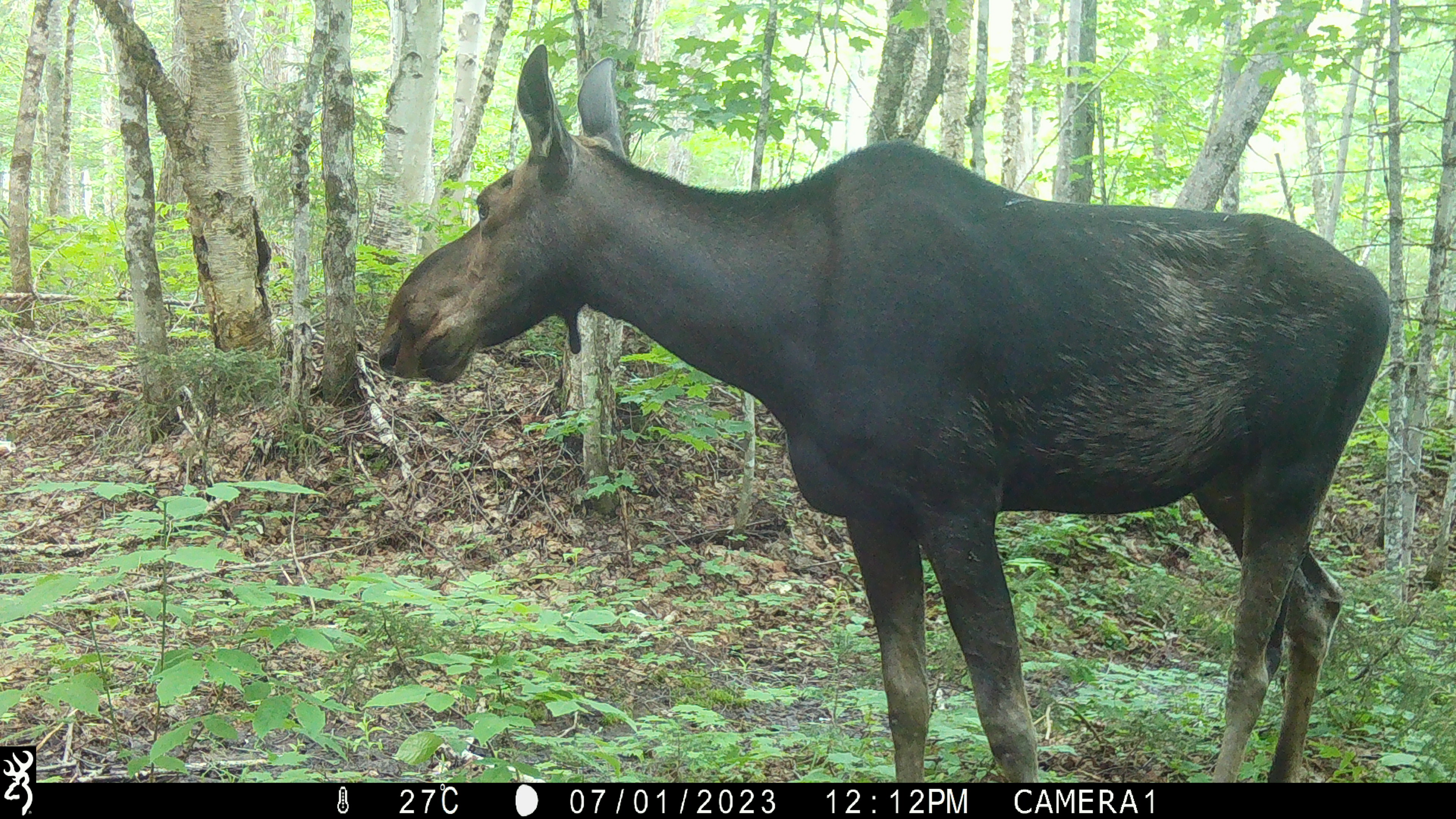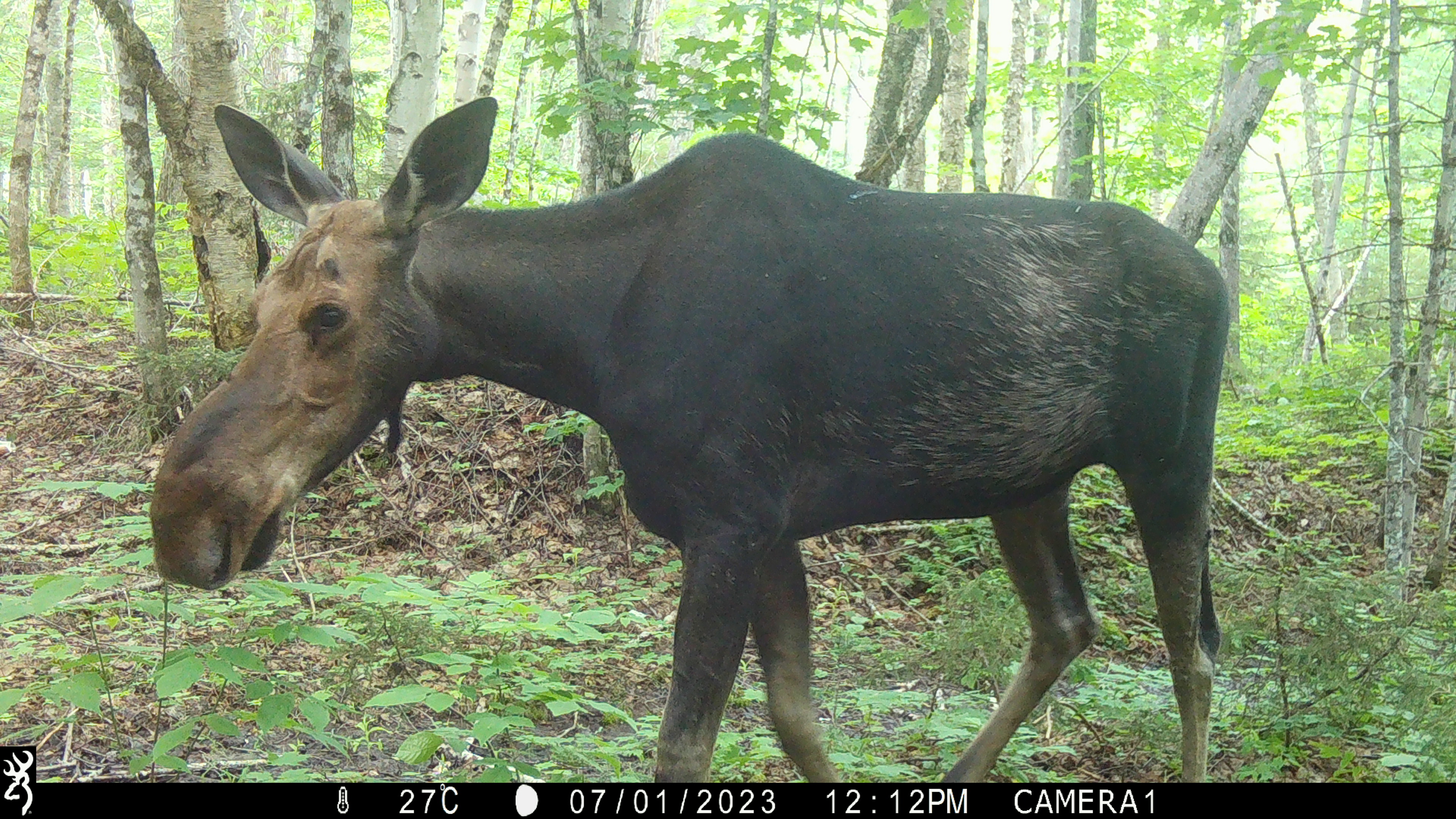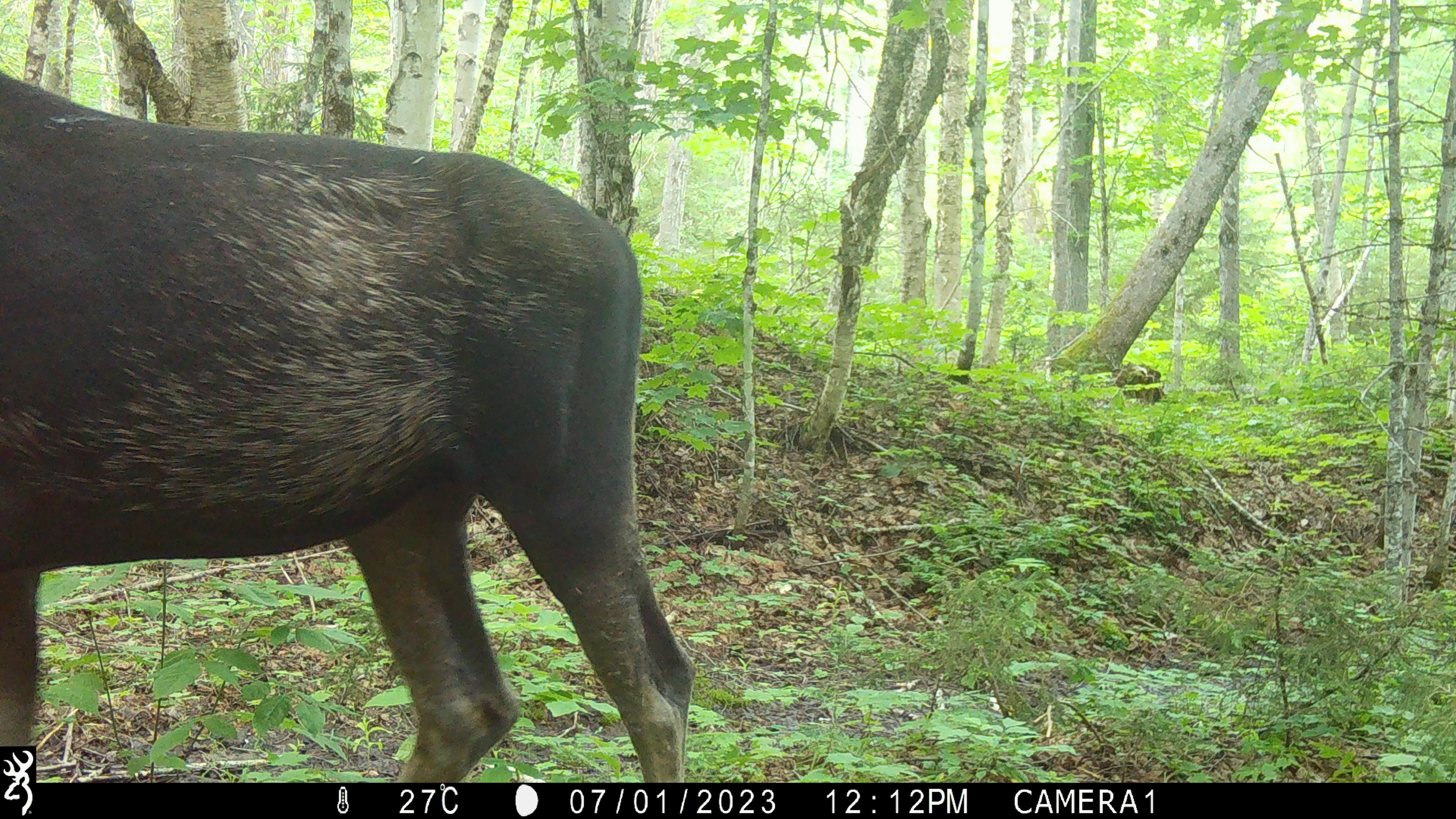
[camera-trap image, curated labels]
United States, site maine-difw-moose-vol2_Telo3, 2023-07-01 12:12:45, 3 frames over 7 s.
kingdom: Animalia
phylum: Chordata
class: Mammalia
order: Artiodactyla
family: Cervidae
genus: Alces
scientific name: Alces alces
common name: moose